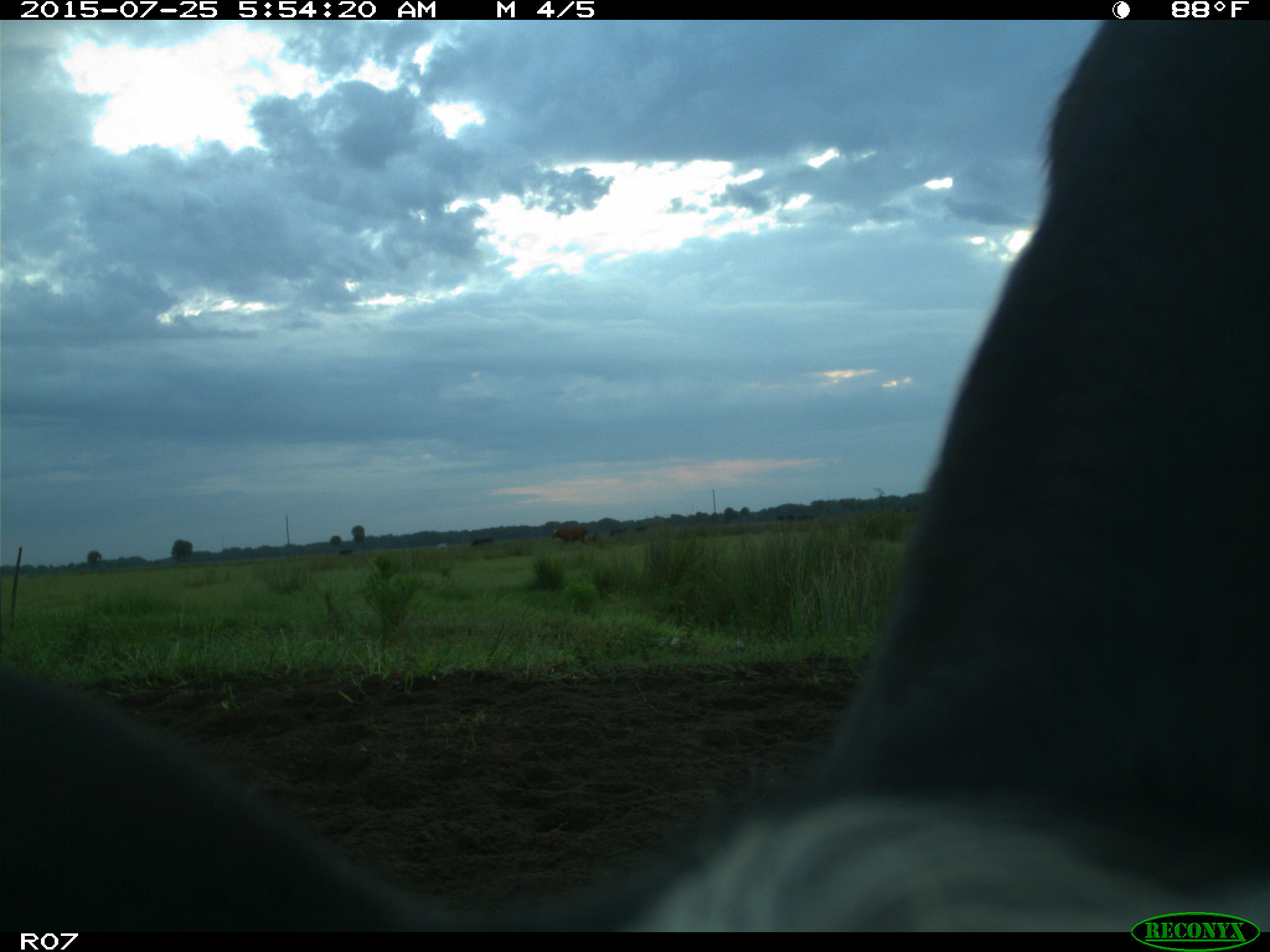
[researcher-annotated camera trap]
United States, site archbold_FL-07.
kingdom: Animalia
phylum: Chordata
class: Mammalia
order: Artiodactyla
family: Bovidae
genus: Bos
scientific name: Bos taurus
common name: domestic cow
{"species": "Bos taurus (domestic cow)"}